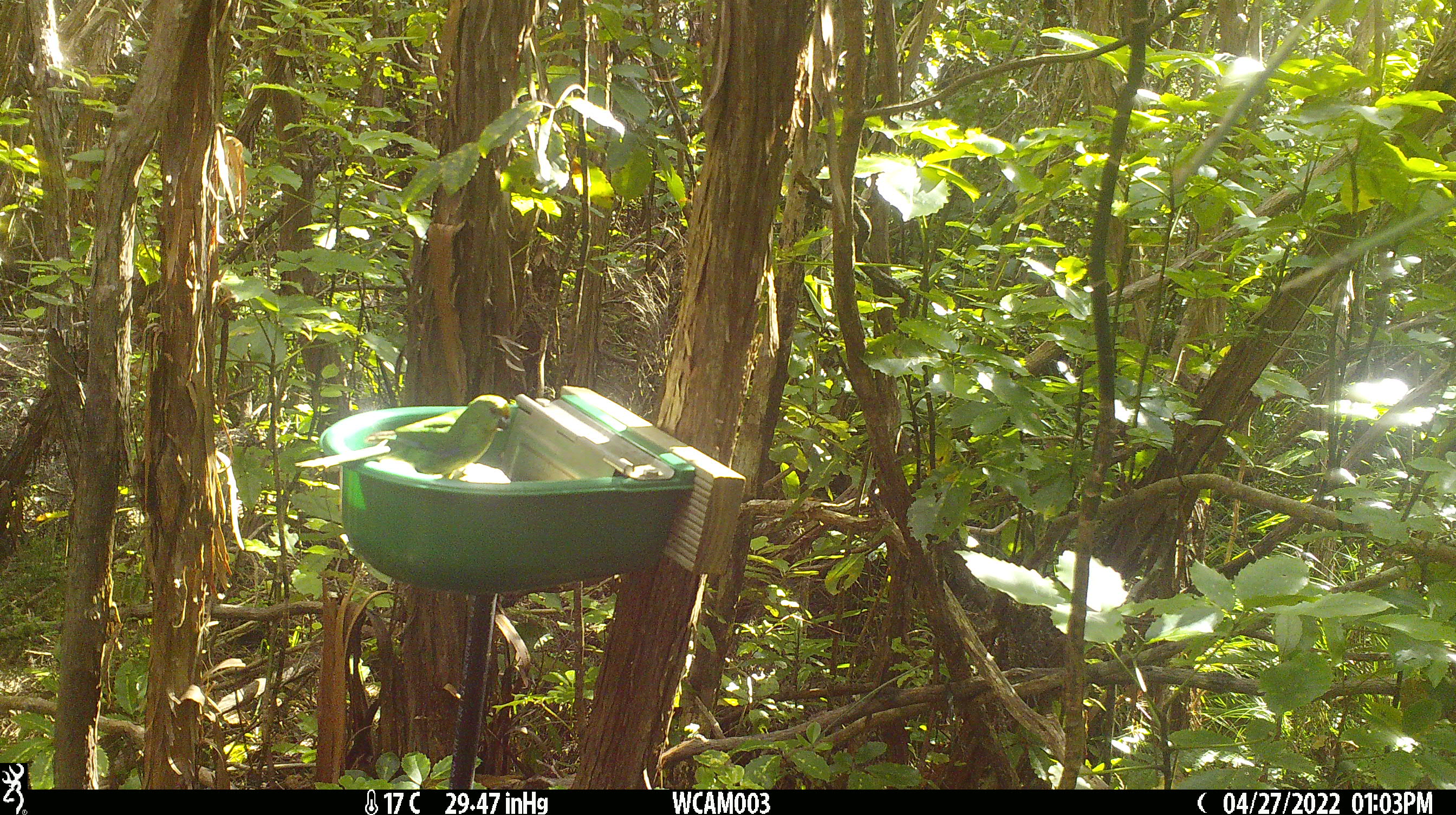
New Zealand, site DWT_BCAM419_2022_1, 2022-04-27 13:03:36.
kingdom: Animalia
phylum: Chordata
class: Aves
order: Psittaciformes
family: Psittaculidae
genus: Cyanoramphus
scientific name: Cyanoramphus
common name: parakeet